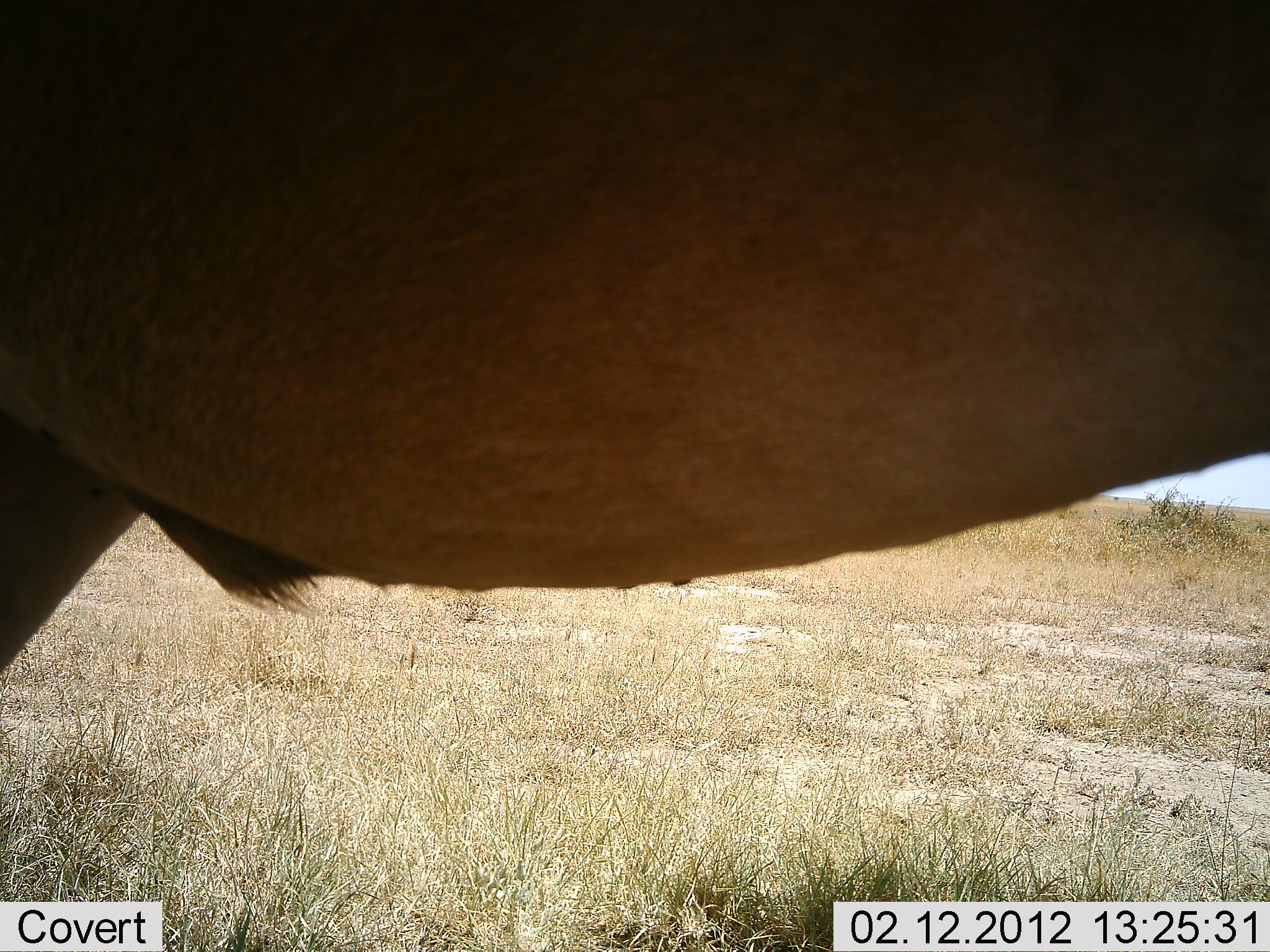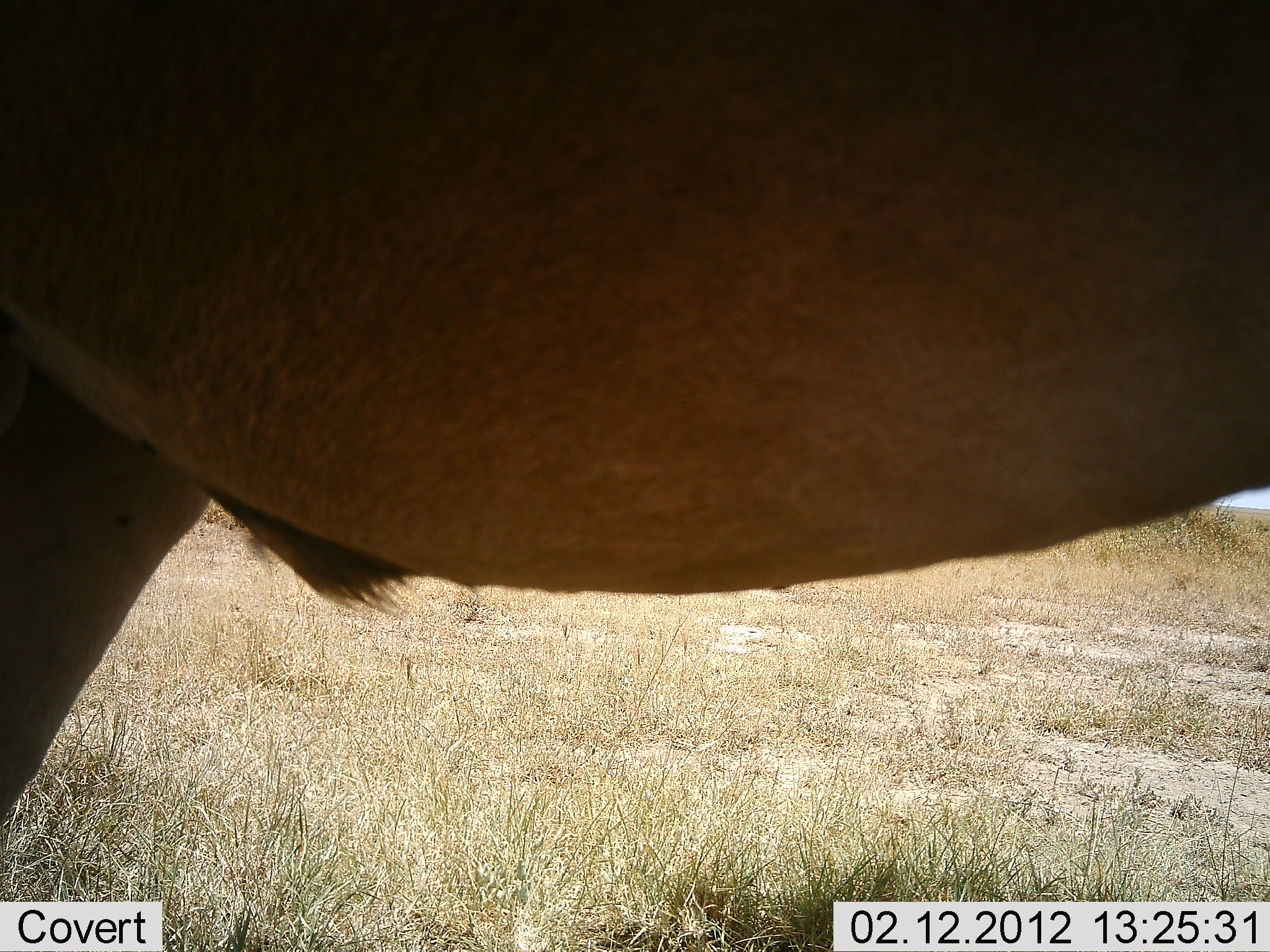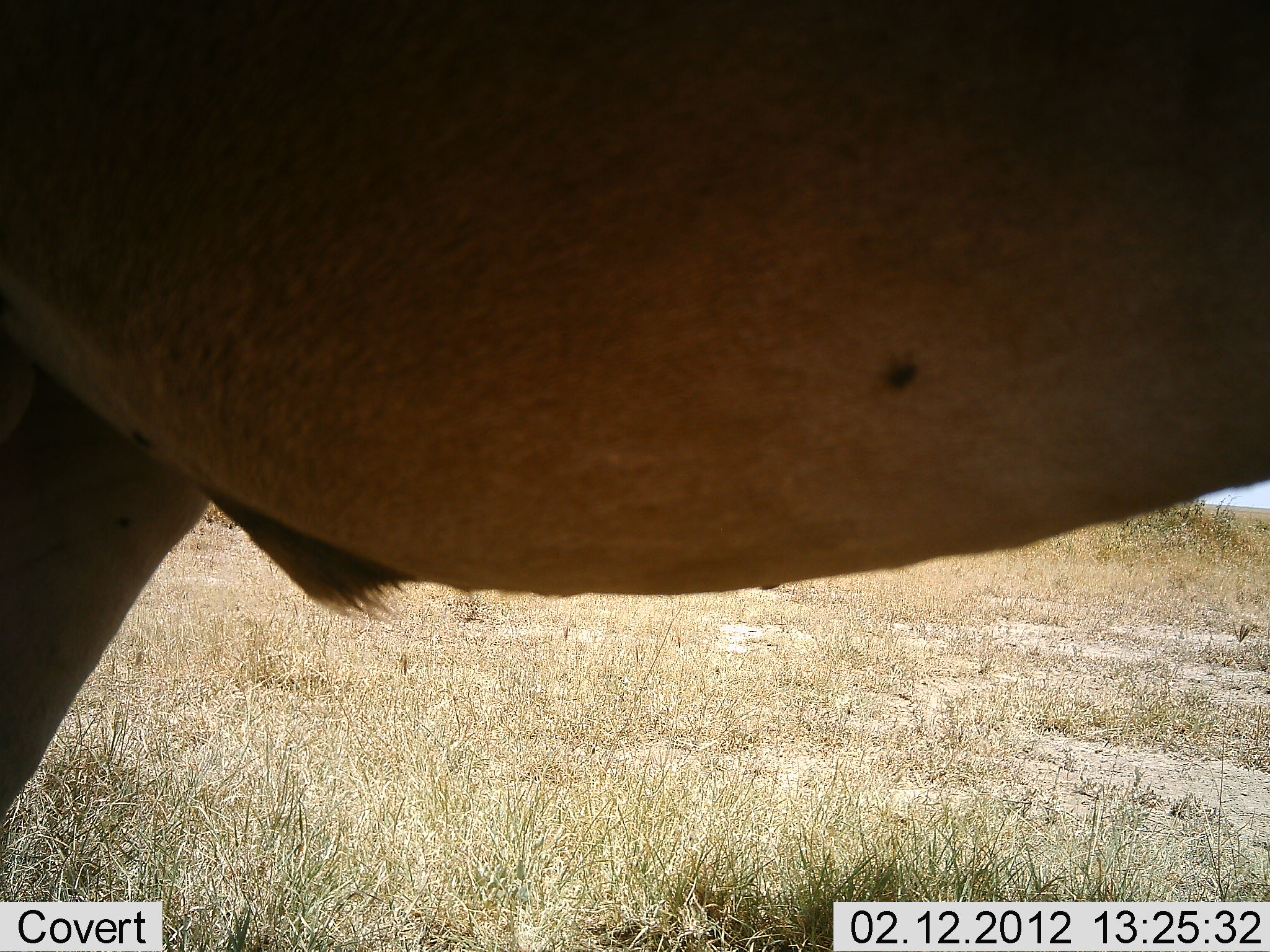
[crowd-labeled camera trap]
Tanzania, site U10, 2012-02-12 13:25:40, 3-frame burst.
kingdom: Animalia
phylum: Chordata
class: Mammalia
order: Artiodactyla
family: Bovidae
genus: Alcelaphus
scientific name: Alcelaphus buselaphus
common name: hartebeest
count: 1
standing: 100%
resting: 0%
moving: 0%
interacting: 0%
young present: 0%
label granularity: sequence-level